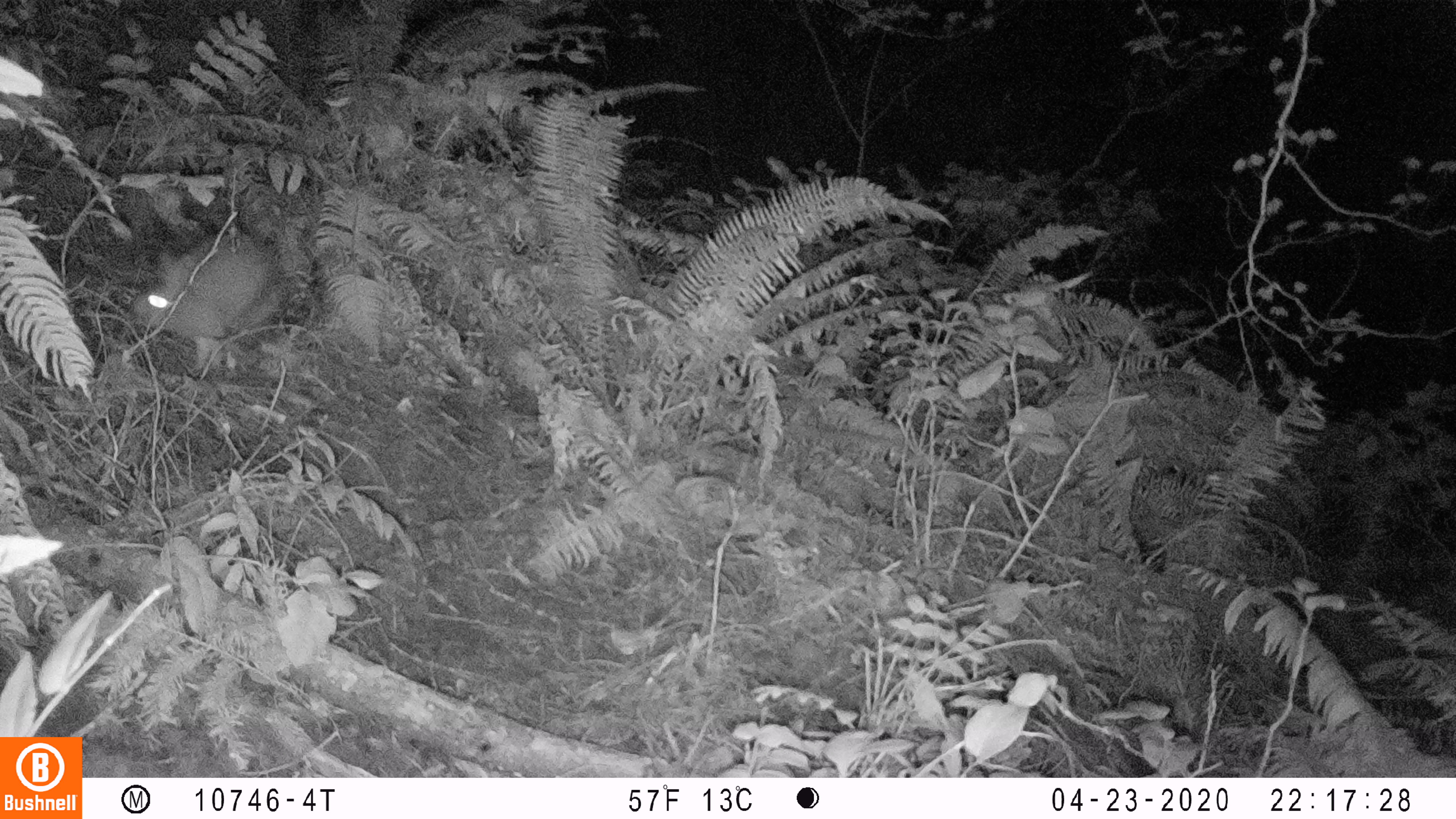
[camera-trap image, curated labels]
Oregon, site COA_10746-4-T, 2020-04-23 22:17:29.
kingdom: Animalia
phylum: Chordata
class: Mammalia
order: Lagomorpha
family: Leporidae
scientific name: Leporidae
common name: hares and rabbits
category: leporidae family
Leporidae family (hares and rabbits) (Leporidae).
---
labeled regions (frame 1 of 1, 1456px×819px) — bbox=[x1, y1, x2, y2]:
leporidae family: bbox=[128, 231, 287, 361]